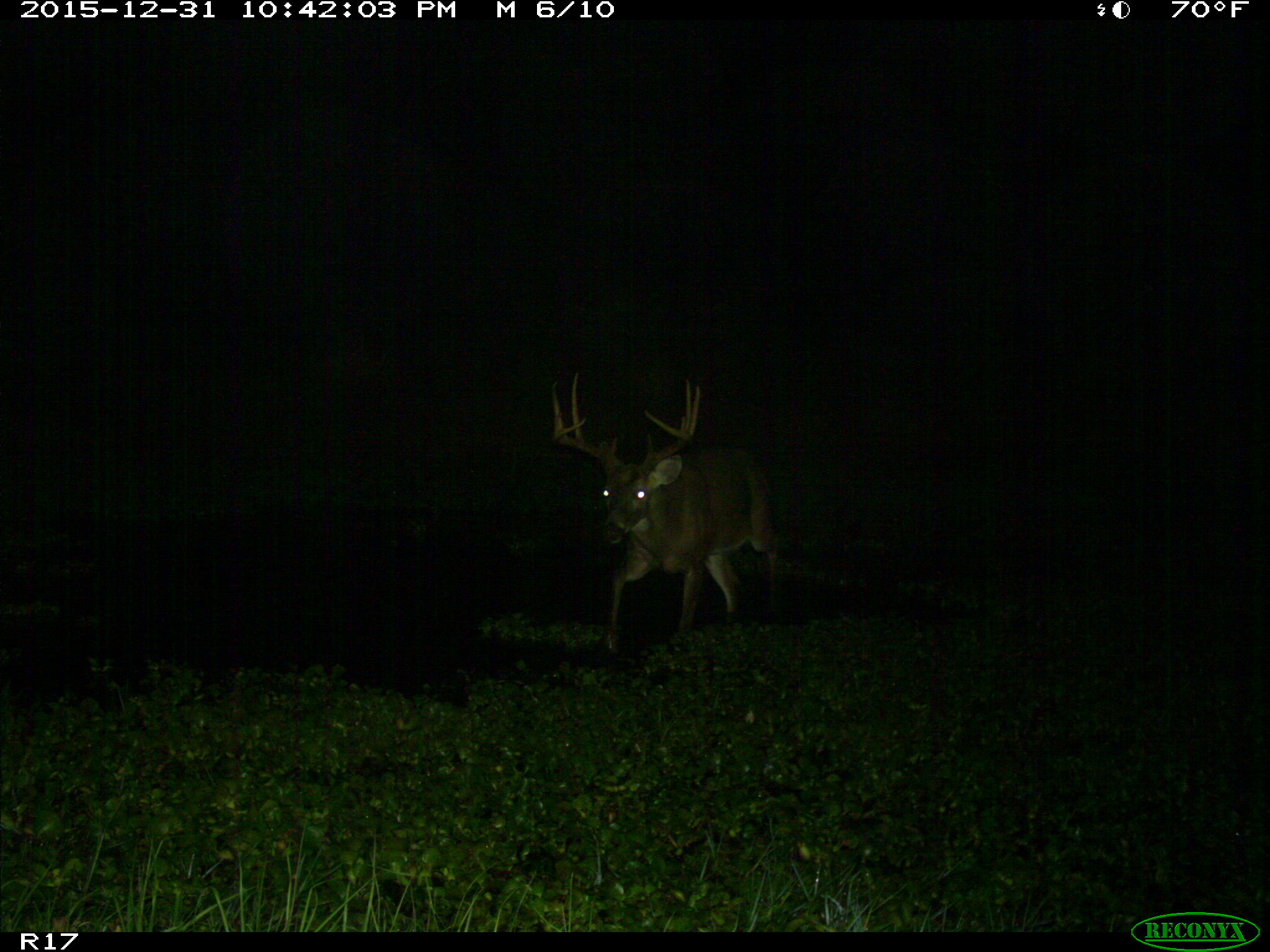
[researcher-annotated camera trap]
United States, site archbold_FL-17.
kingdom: Animalia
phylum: Chordata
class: Mammalia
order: Artiodactyla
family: Cervidae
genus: Odocoileus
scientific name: Odocoileus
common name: deer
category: unidentified deer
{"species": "unidentified deer (deer) (Odocoileus)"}